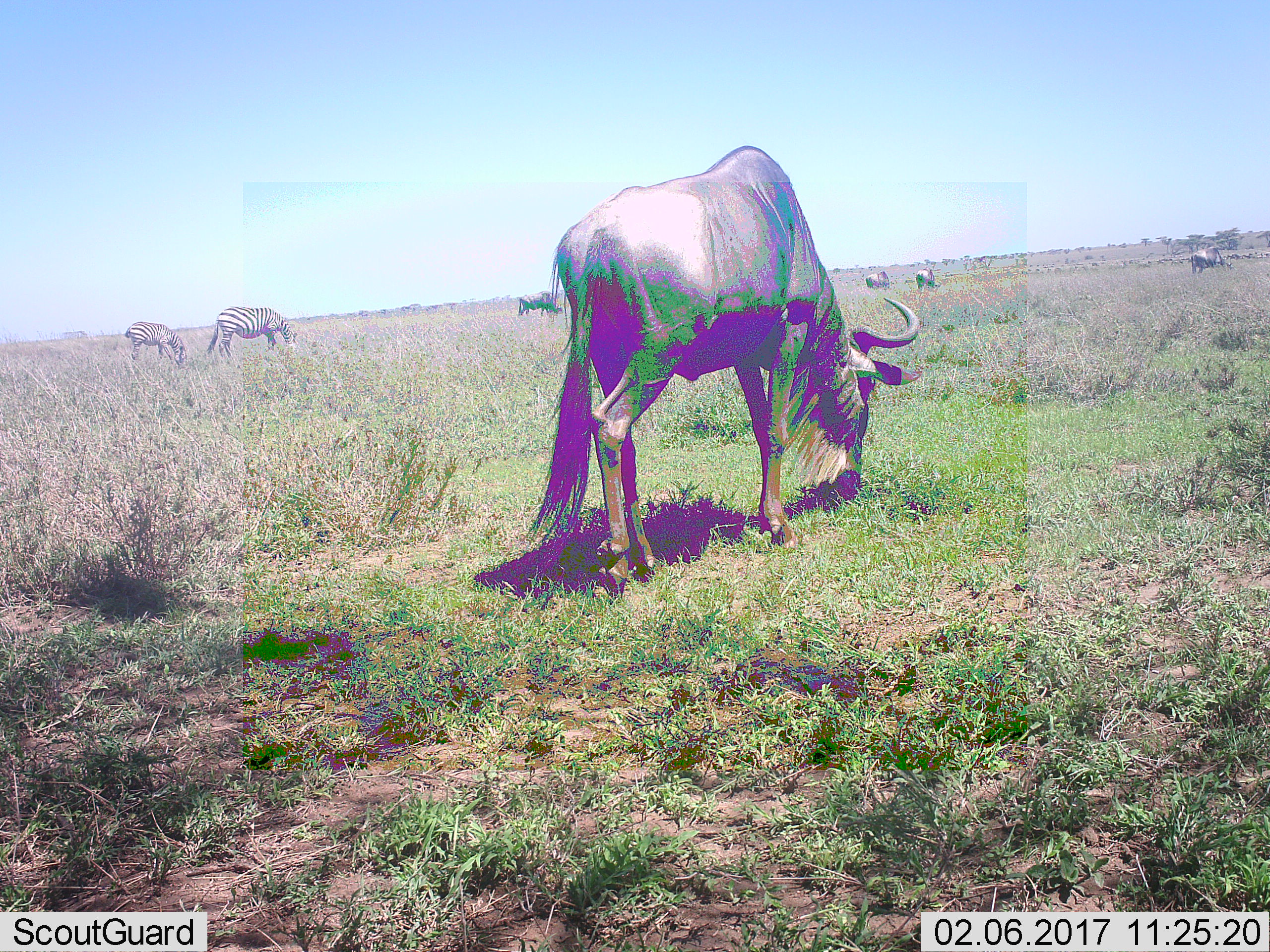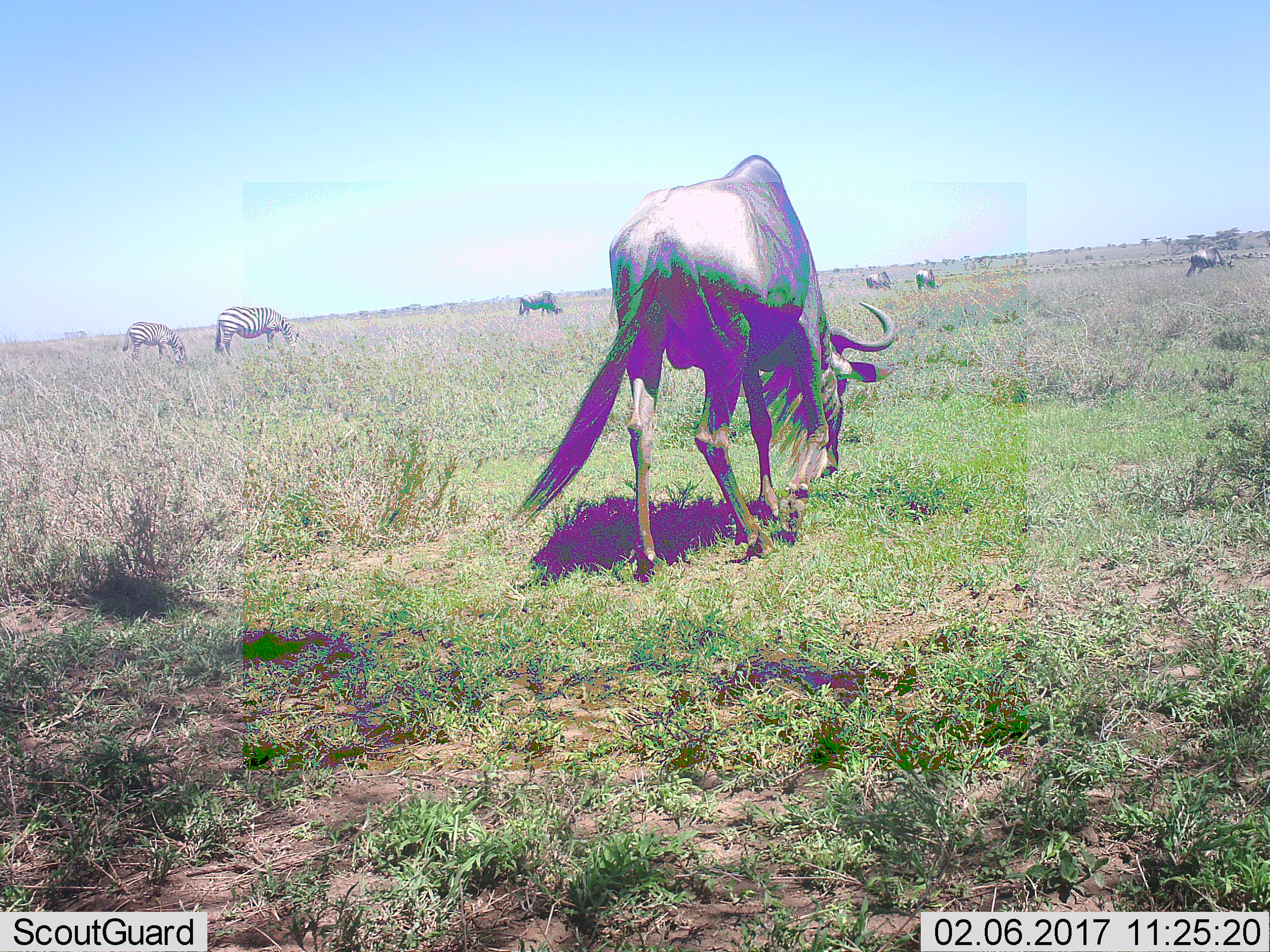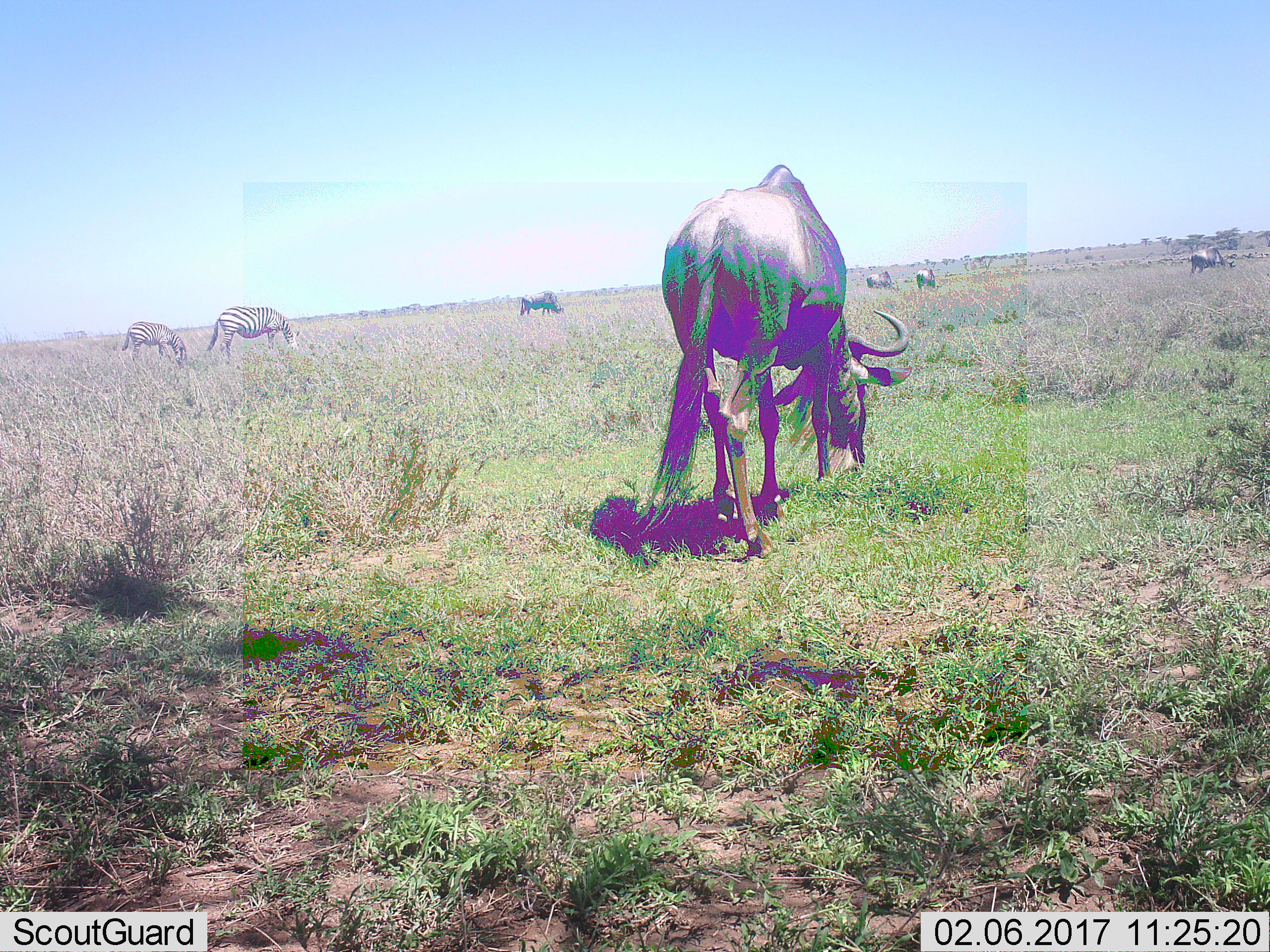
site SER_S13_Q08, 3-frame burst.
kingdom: Animalia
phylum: Chordata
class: Mammalia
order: Artiodactyla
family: Bovidae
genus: Connochaetes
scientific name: Connochaetes taurinus taurinus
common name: blue wildebeest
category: wildebeestblue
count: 5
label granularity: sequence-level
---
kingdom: Animalia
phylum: Chordata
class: Mammalia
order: Perissodactyla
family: Equidae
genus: Equus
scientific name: Equus quagga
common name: plains zebra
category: zebraplains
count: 2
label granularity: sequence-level